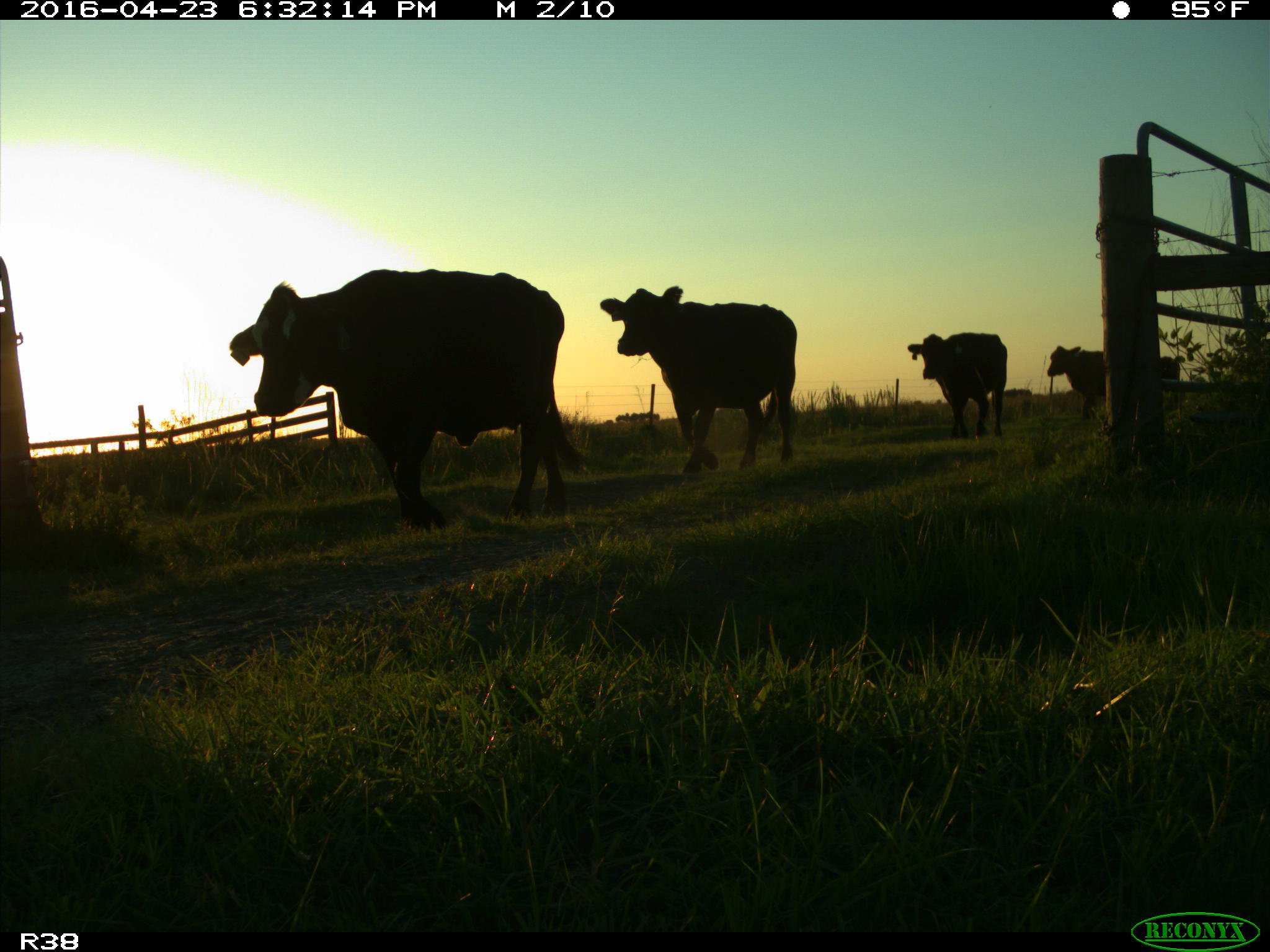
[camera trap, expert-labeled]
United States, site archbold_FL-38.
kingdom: Animalia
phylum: Chordata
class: Mammalia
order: Artiodactyla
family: Bovidae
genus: Bos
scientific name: Bos taurus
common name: domestic cow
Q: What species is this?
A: Bos taurus (domestic cow).